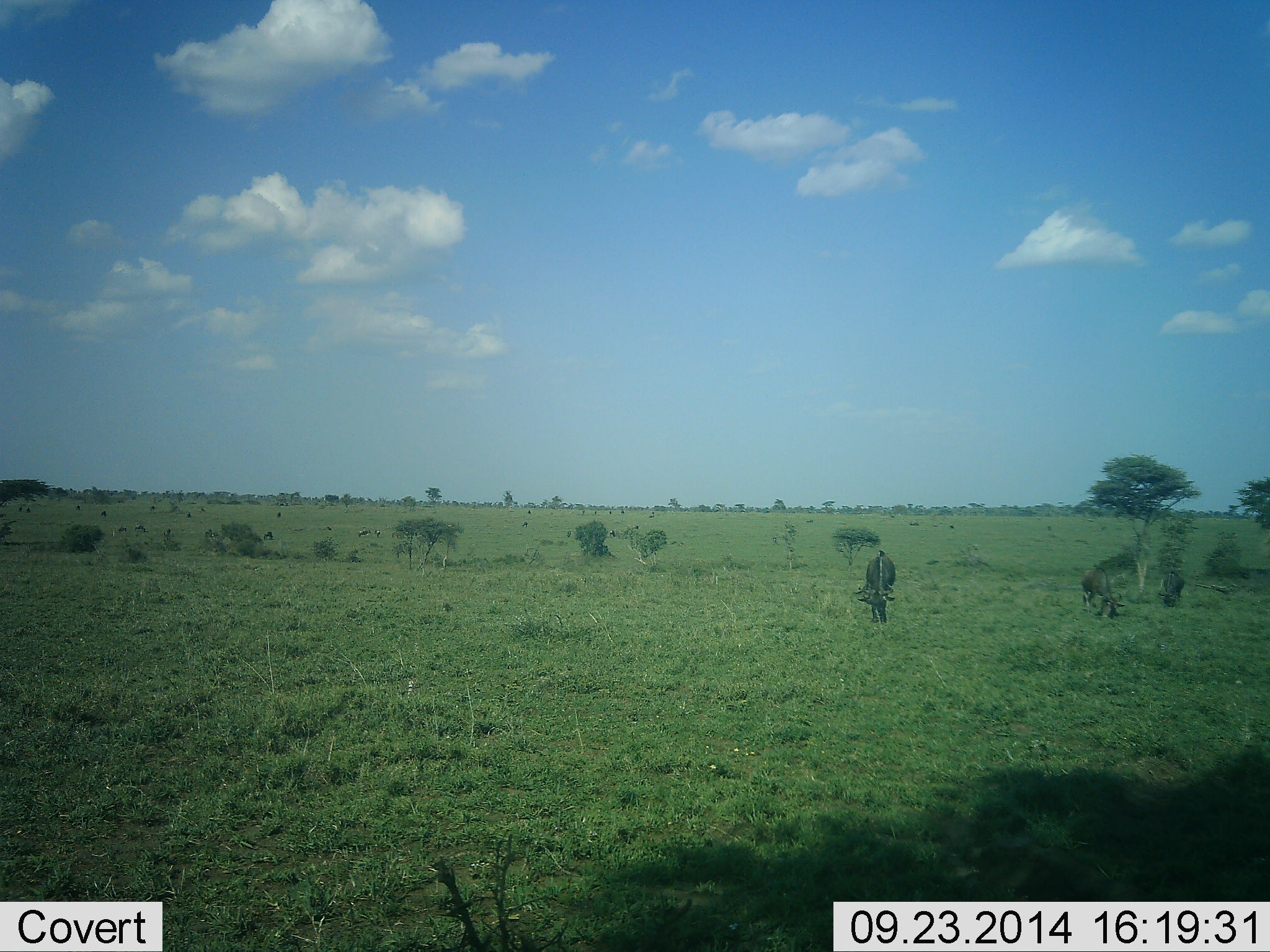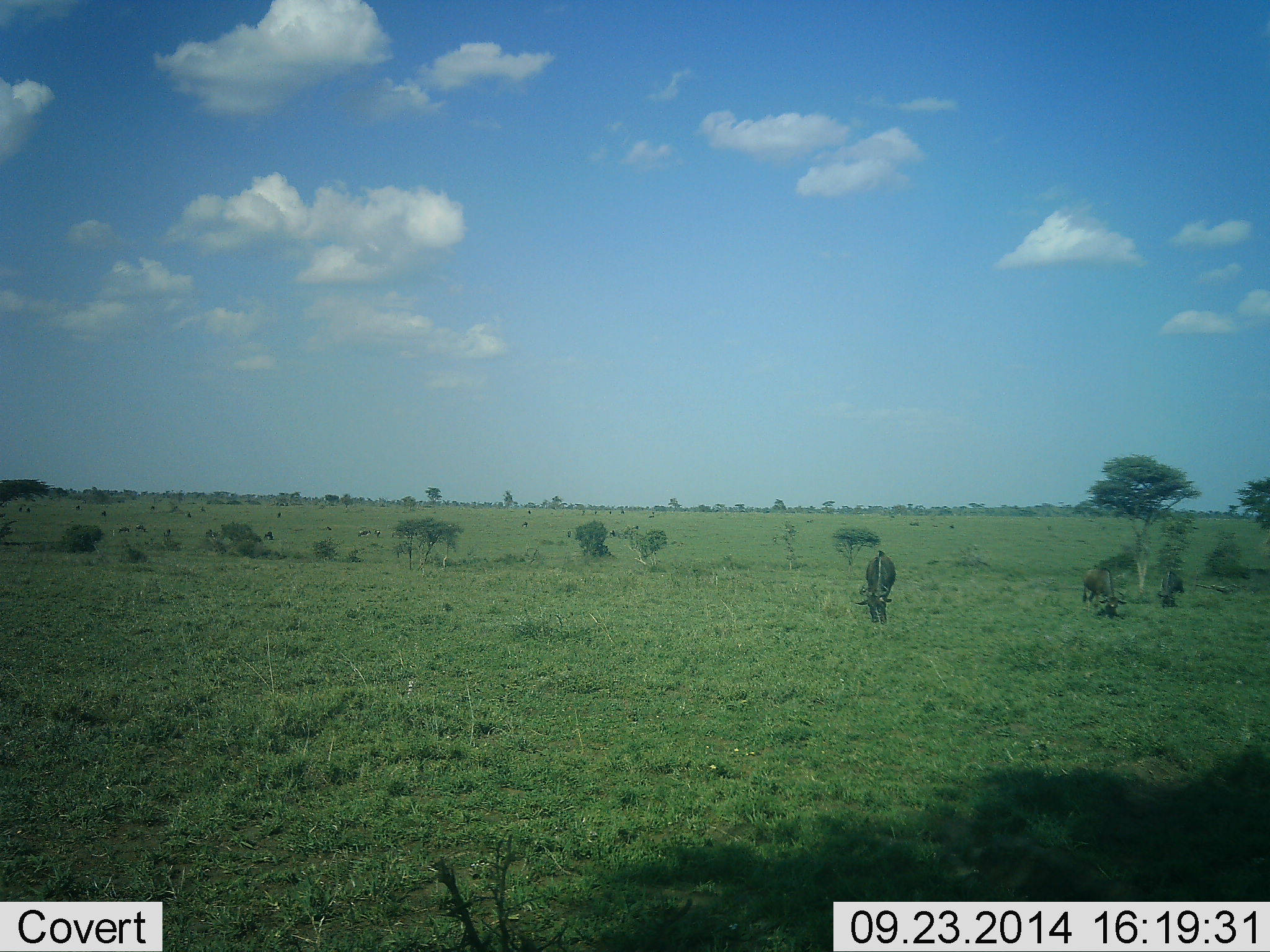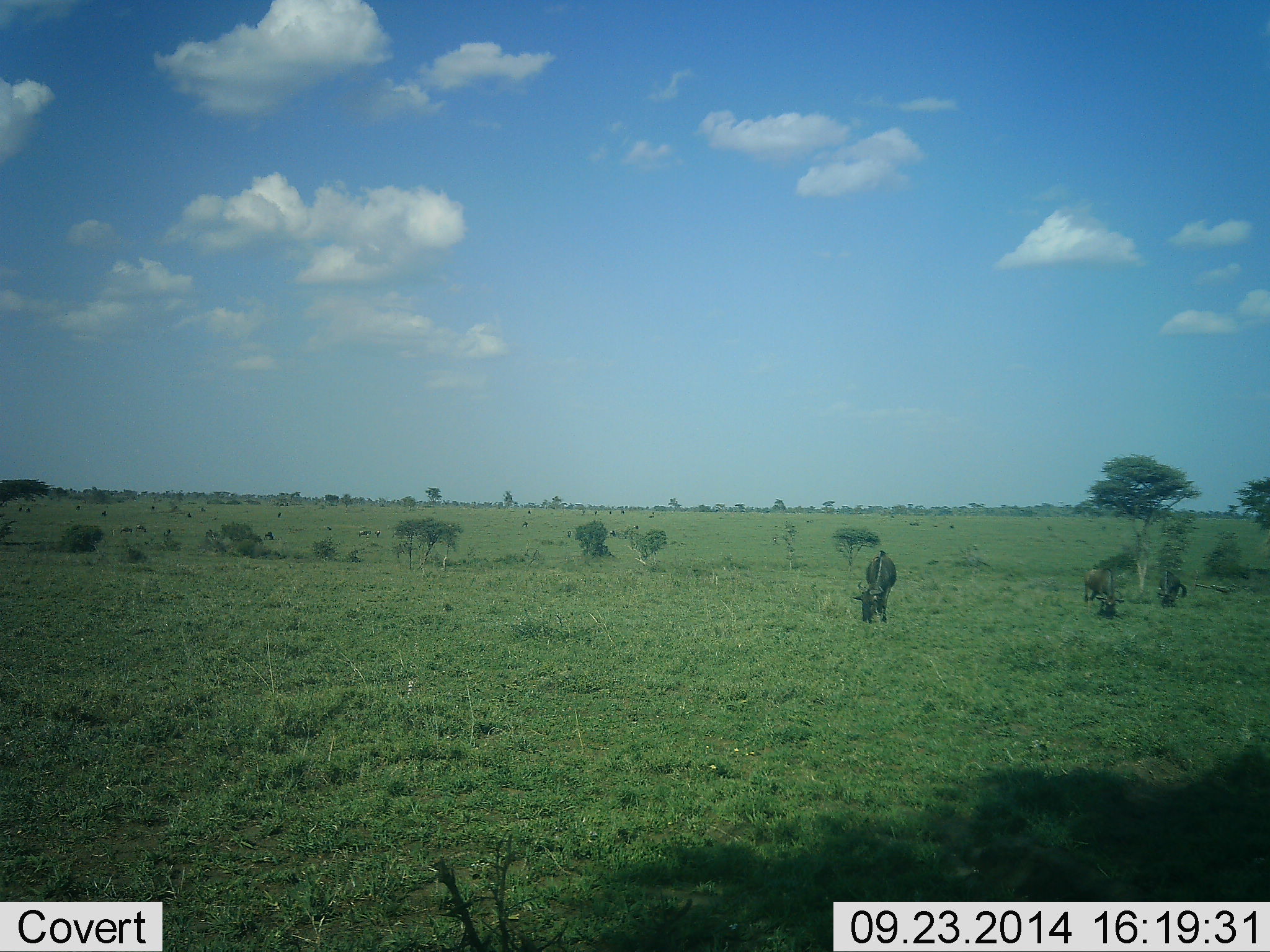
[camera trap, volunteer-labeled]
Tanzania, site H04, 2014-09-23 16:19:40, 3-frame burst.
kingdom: Animalia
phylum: Chordata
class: Mammalia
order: Artiodactyla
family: Bovidae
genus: Connochaetes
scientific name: Connochaetes taurinus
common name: blue wildebeest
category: wildebeest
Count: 3.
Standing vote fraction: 30%.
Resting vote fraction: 0%.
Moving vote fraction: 10%.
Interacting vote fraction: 0%.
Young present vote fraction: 0%.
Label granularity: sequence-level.